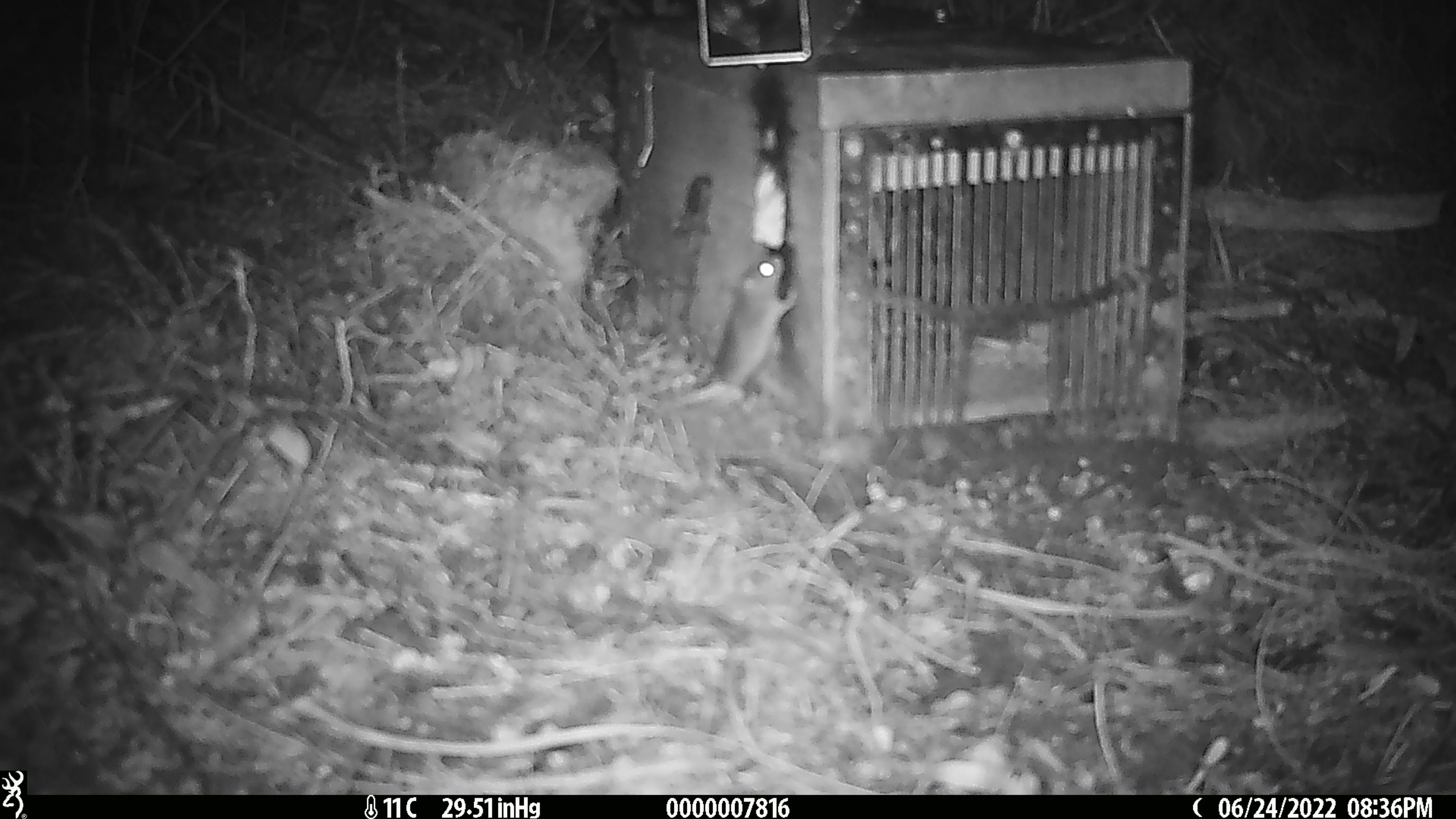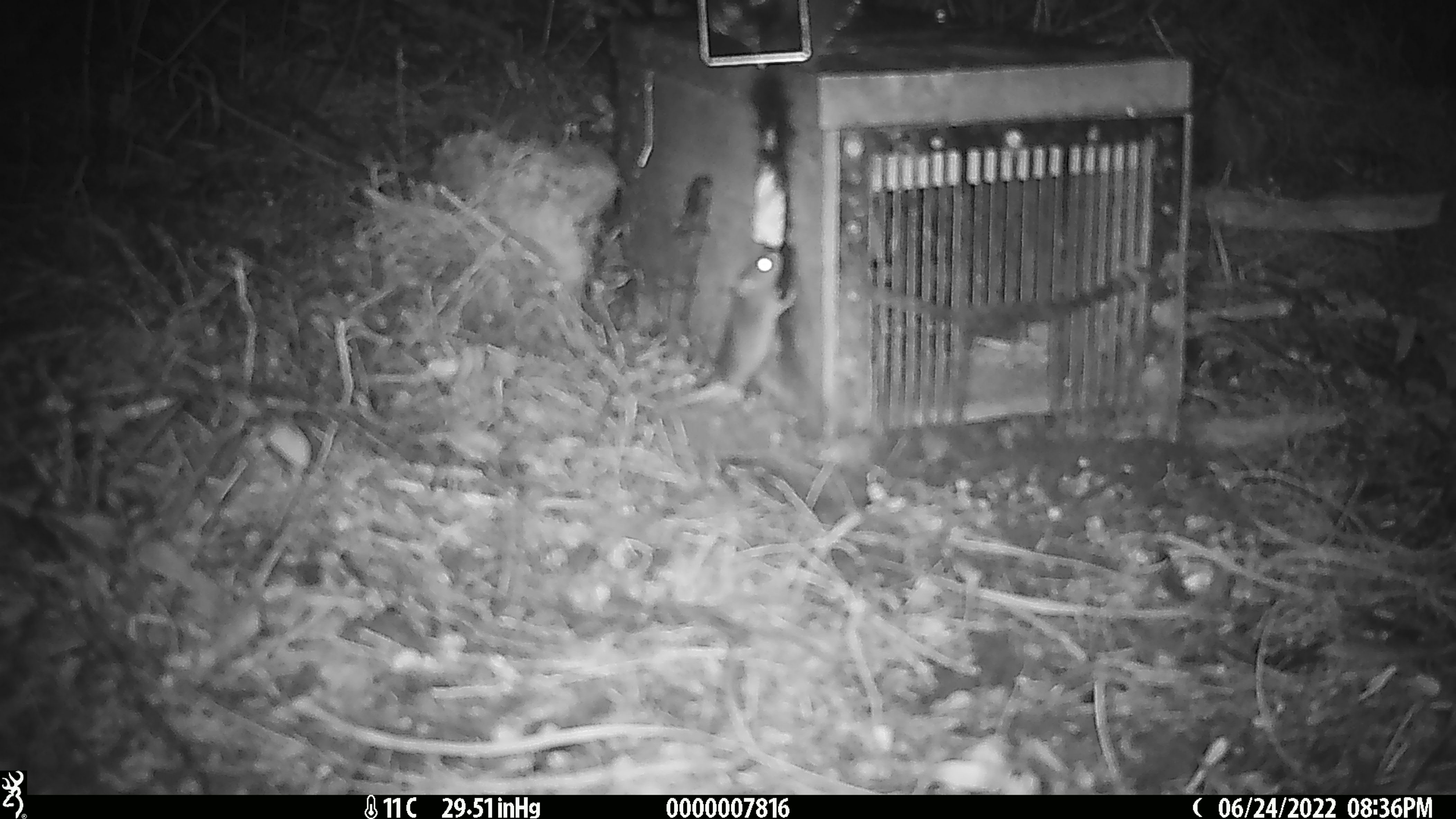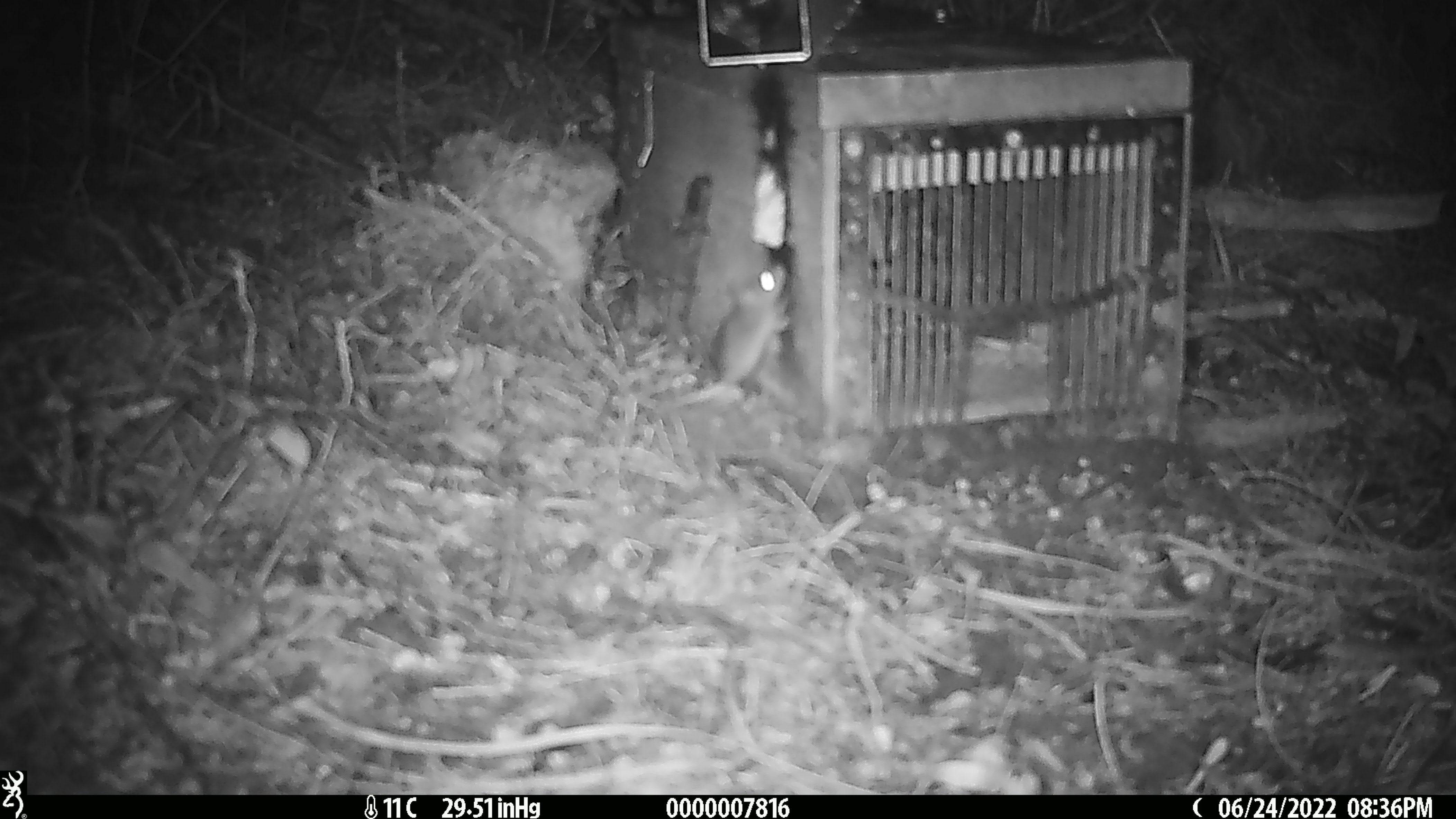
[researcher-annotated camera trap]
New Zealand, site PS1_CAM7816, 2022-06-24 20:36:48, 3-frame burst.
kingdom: Animalia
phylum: Chordata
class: Mammalia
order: Rodentia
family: Muridae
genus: Mus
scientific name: Mus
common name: mouse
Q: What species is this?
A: Mouse (Mus).